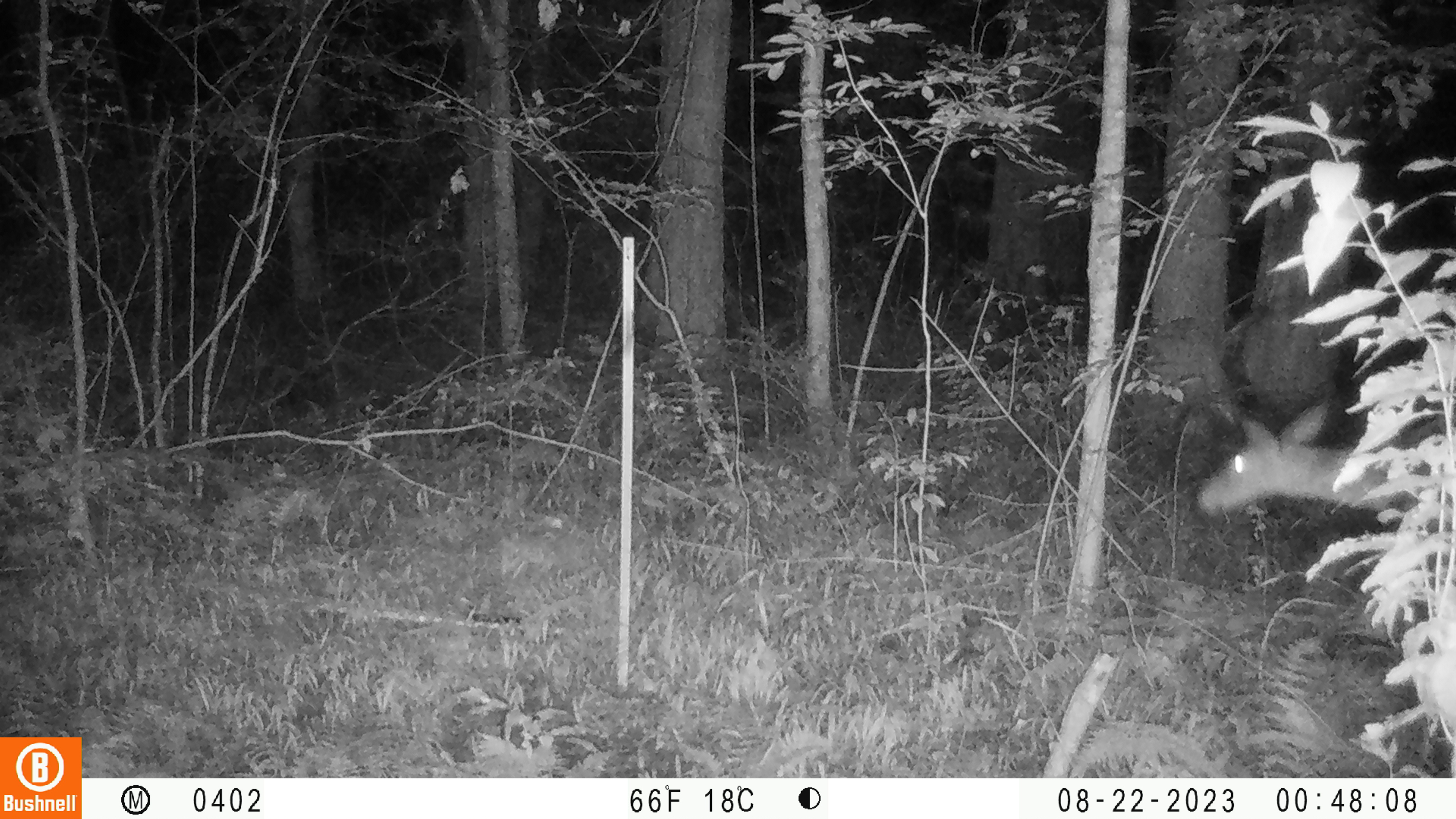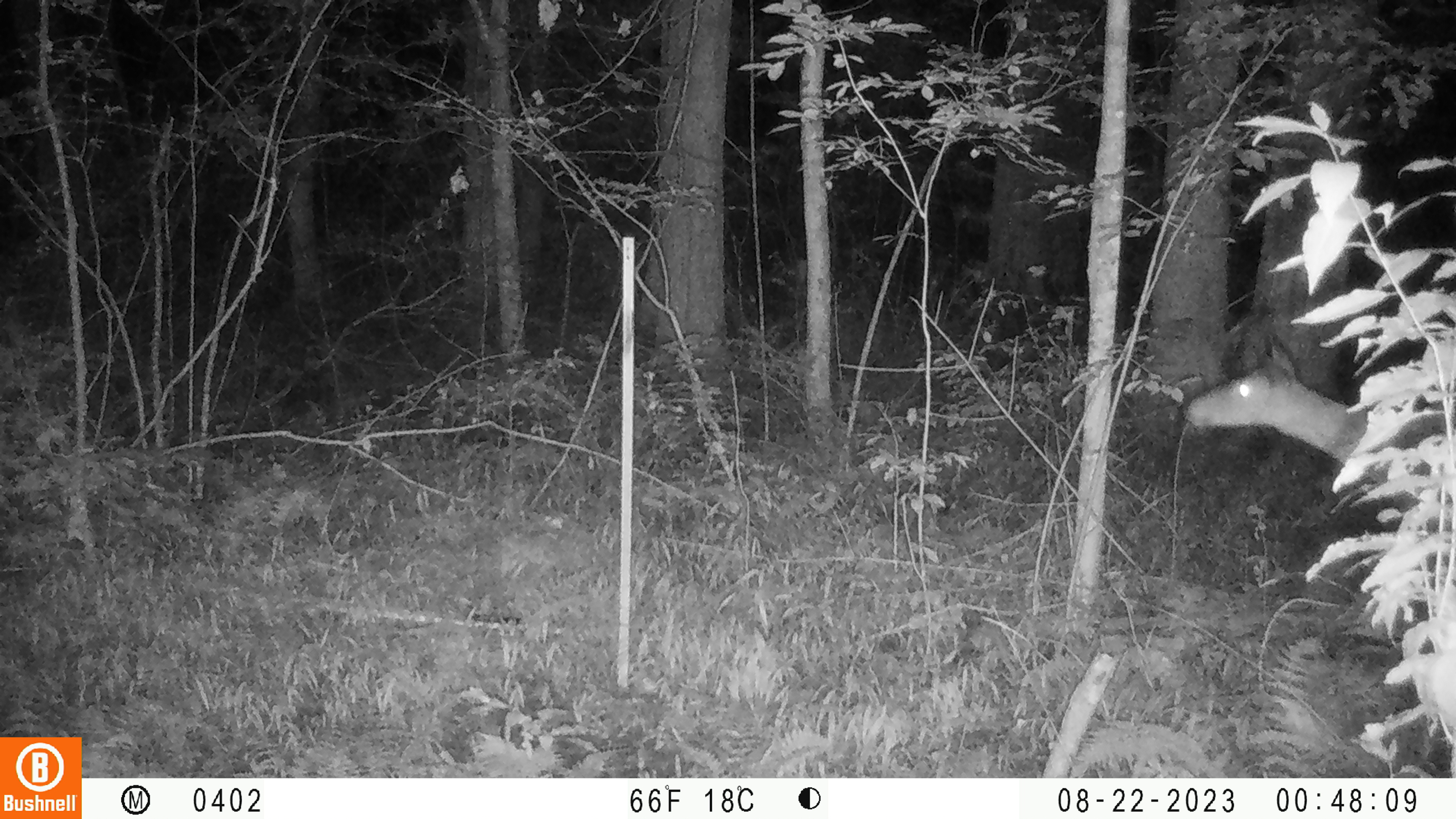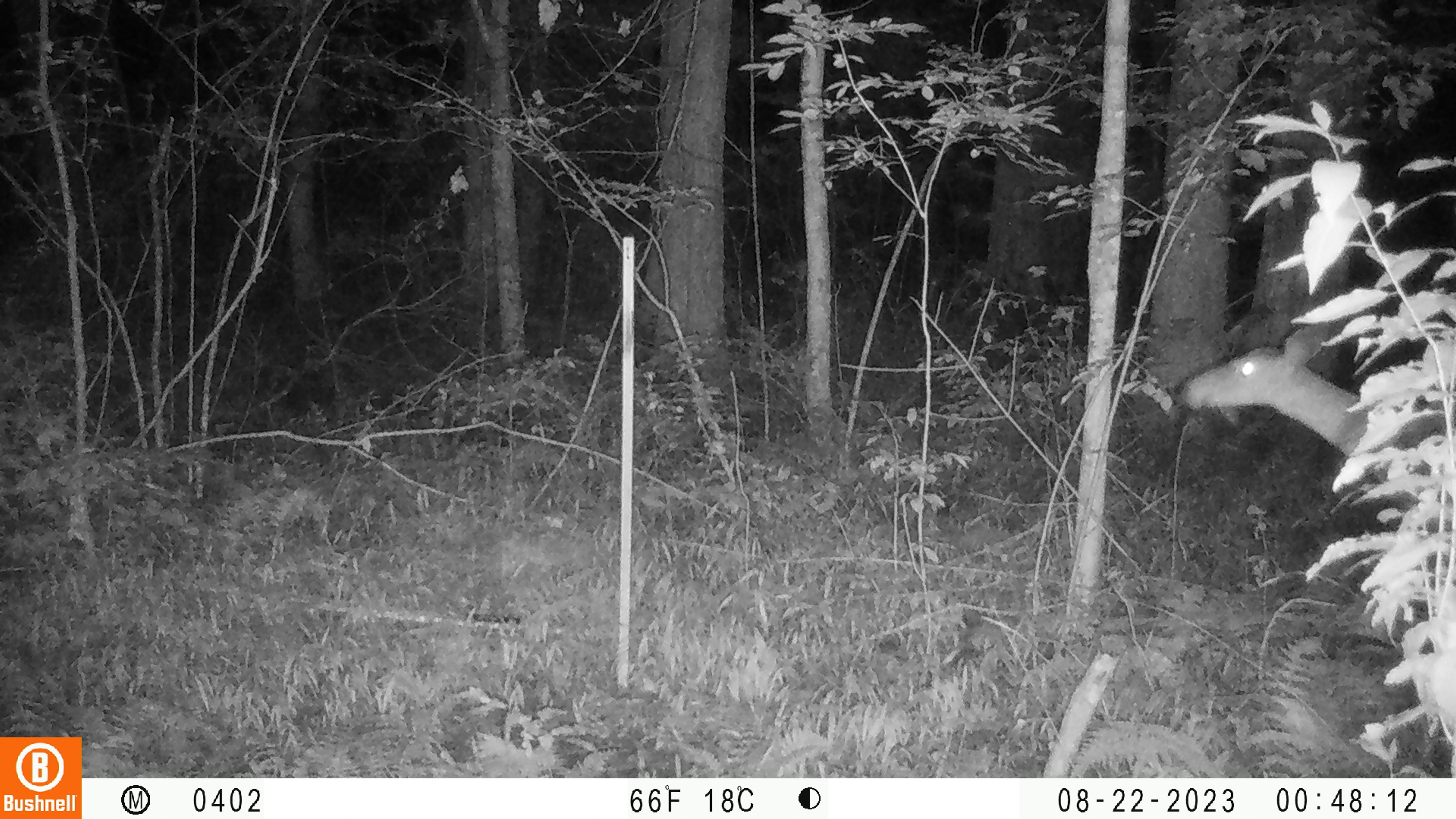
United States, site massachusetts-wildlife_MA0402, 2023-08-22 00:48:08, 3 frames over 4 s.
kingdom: Animalia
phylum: Chordata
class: Mammalia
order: Artiodactyla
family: Cervidae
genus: Odocoileus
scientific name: Odocoileus virginianus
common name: white-tailed deer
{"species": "white-tailed deer (Odocoileus virginianus)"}